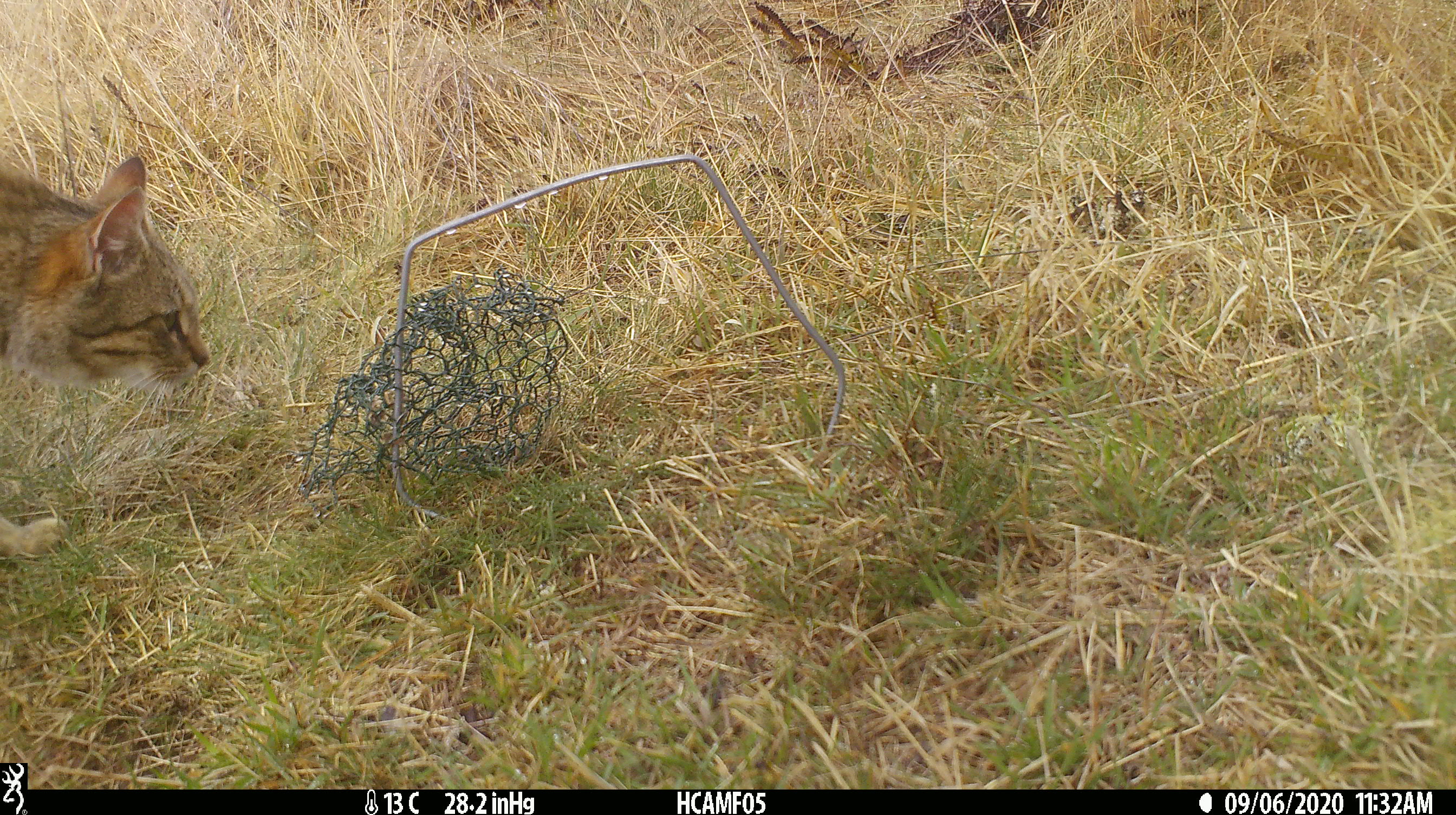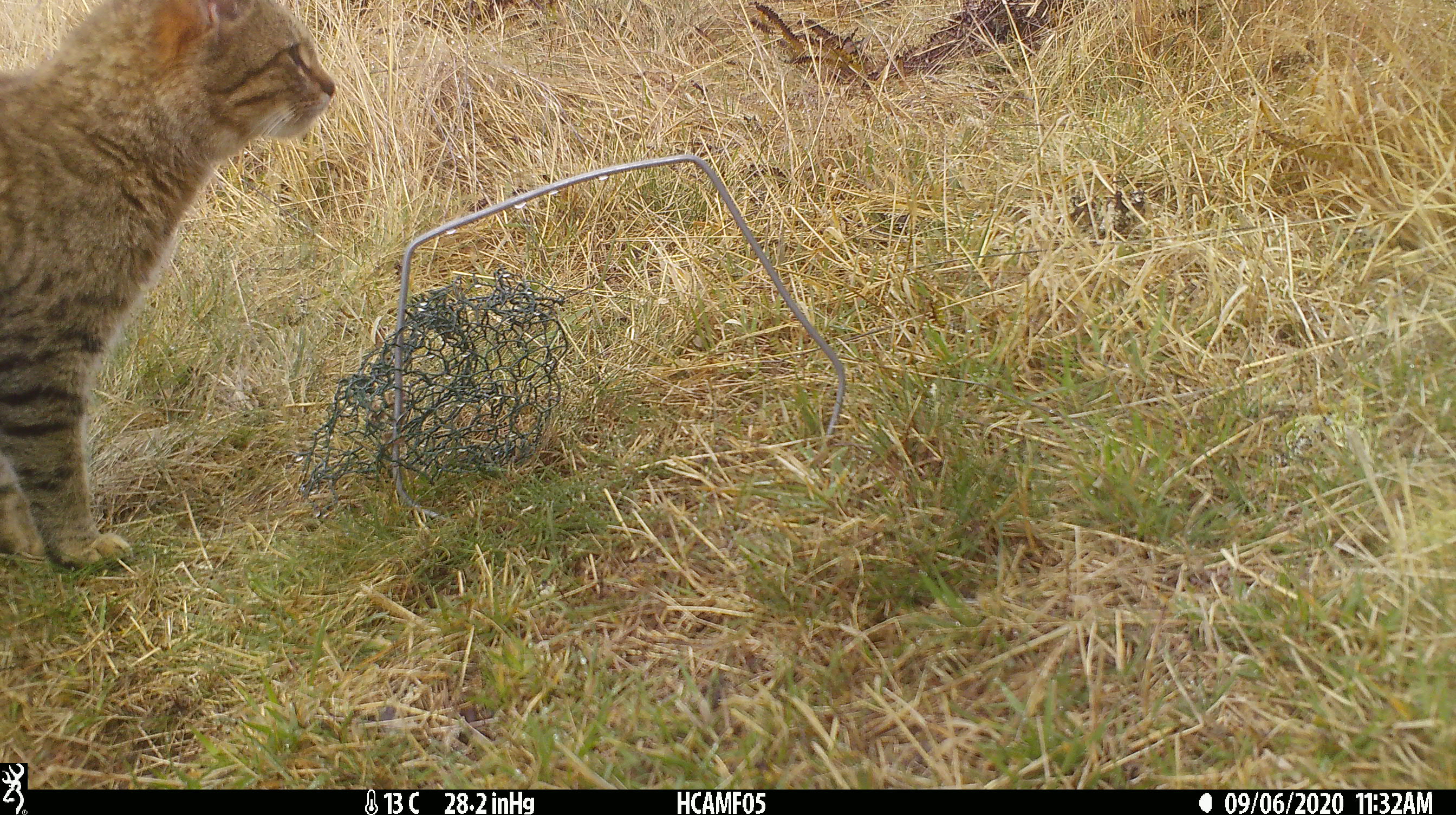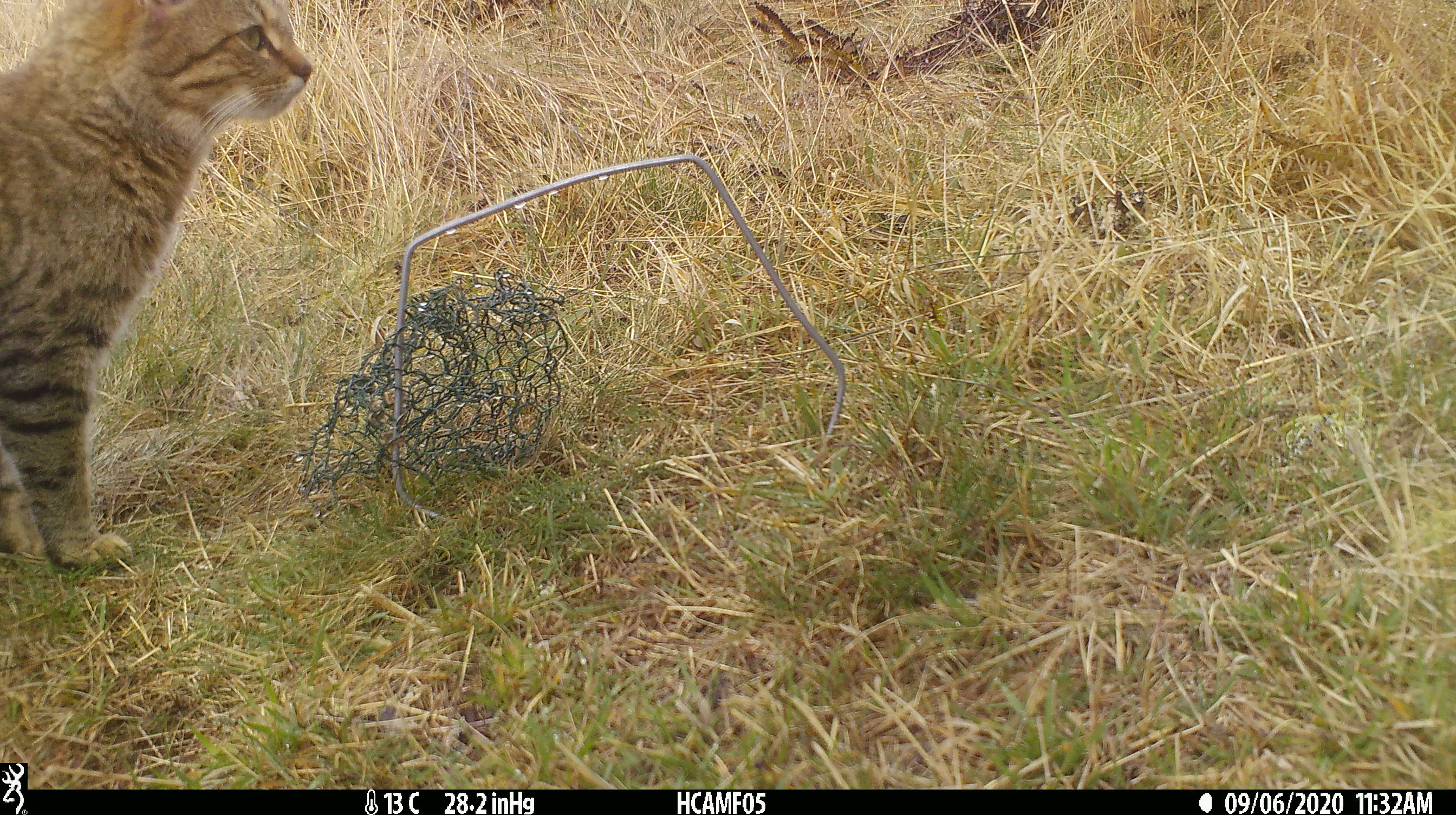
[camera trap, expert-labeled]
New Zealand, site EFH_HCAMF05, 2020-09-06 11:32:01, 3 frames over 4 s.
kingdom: Animalia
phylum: Chordata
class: Mammalia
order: Carnivora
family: Felidae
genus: Felis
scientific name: Felis catus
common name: domestic cat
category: cat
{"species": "cat (domestic cat) (Felis catus)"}